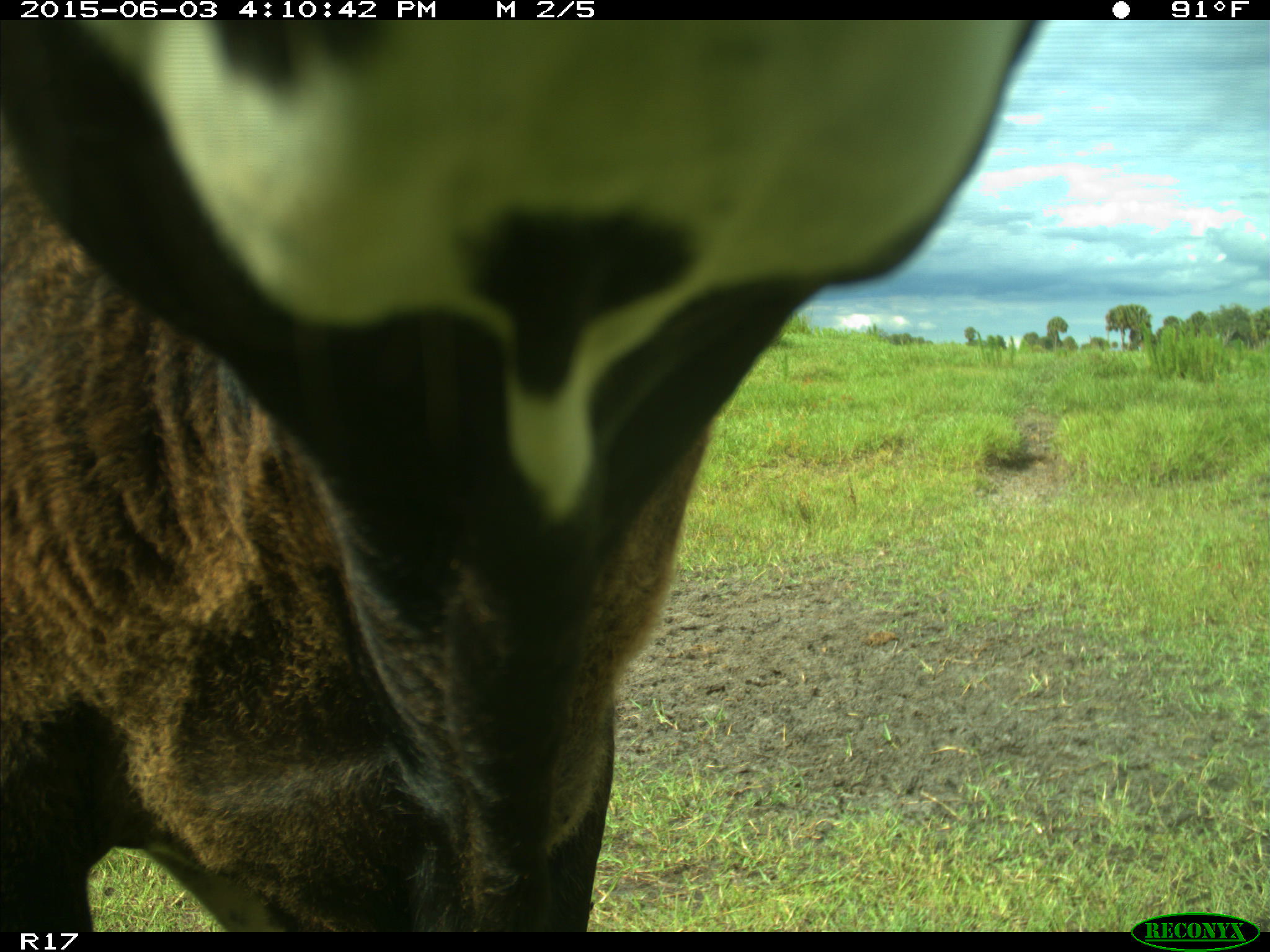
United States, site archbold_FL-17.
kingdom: Animalia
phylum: Chordata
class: Mammalia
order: Artiodactyla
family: Bovidae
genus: Bos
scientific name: Bos taurus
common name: domestic cow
Bos taurus (domestic cow).